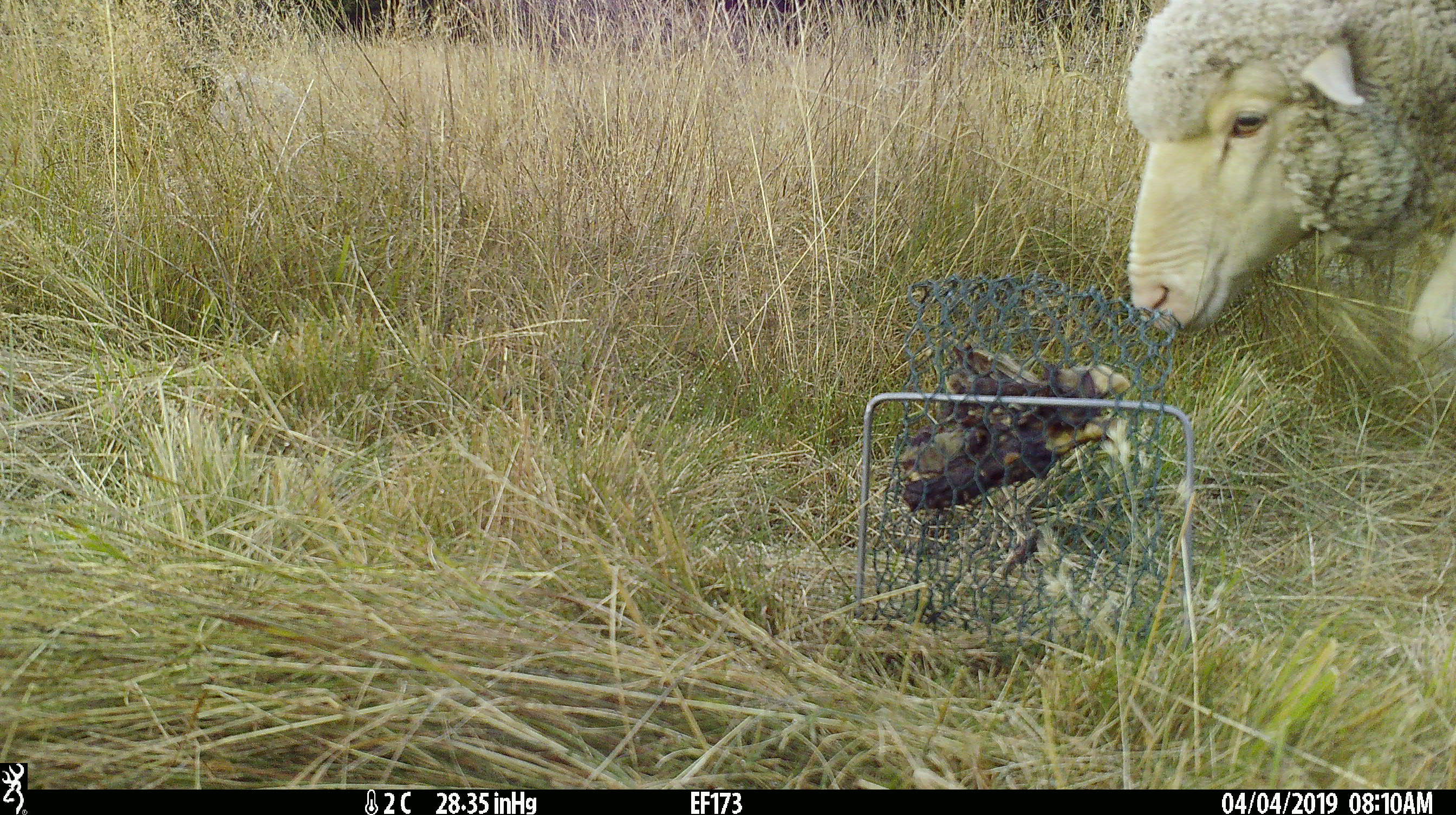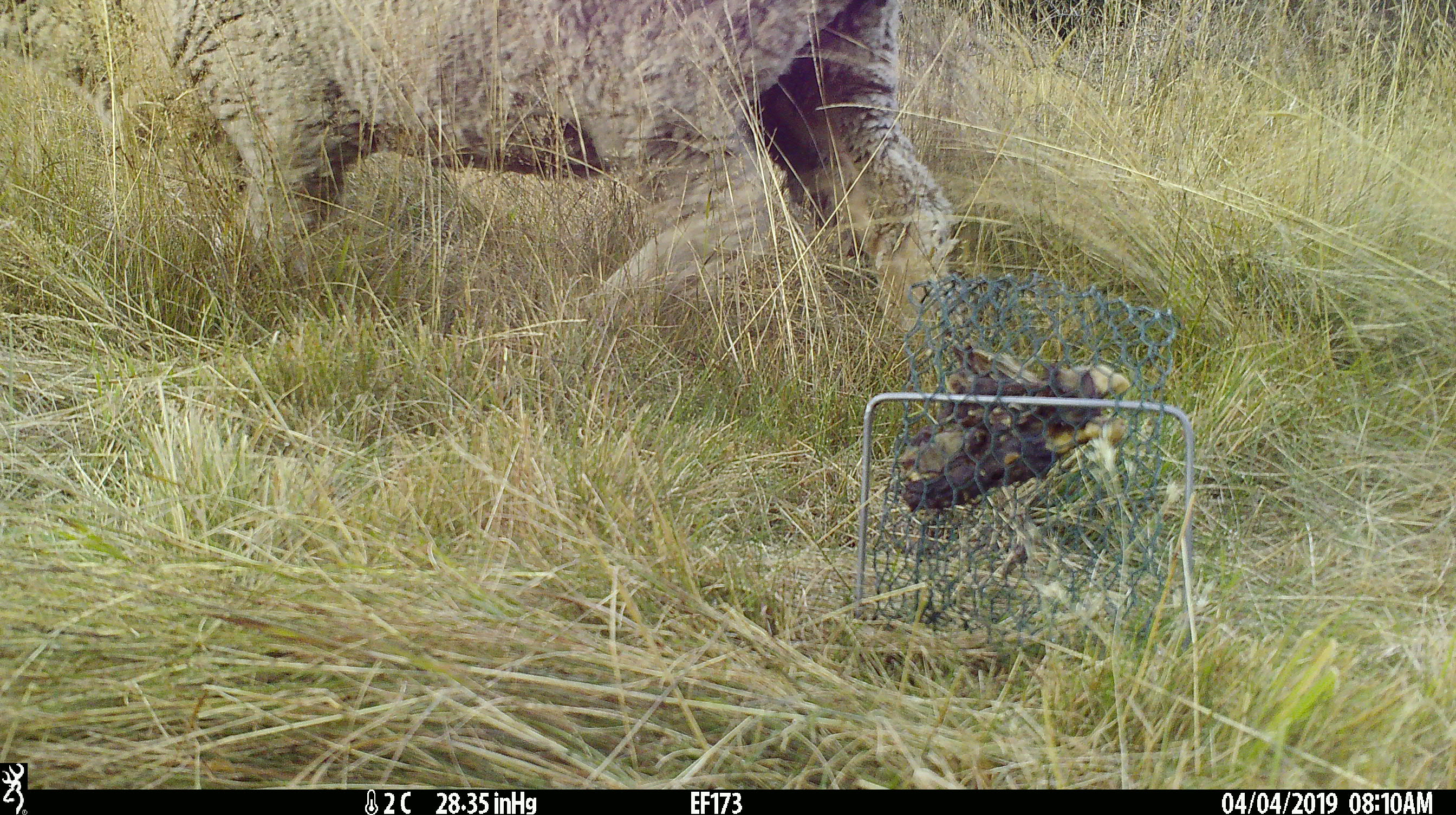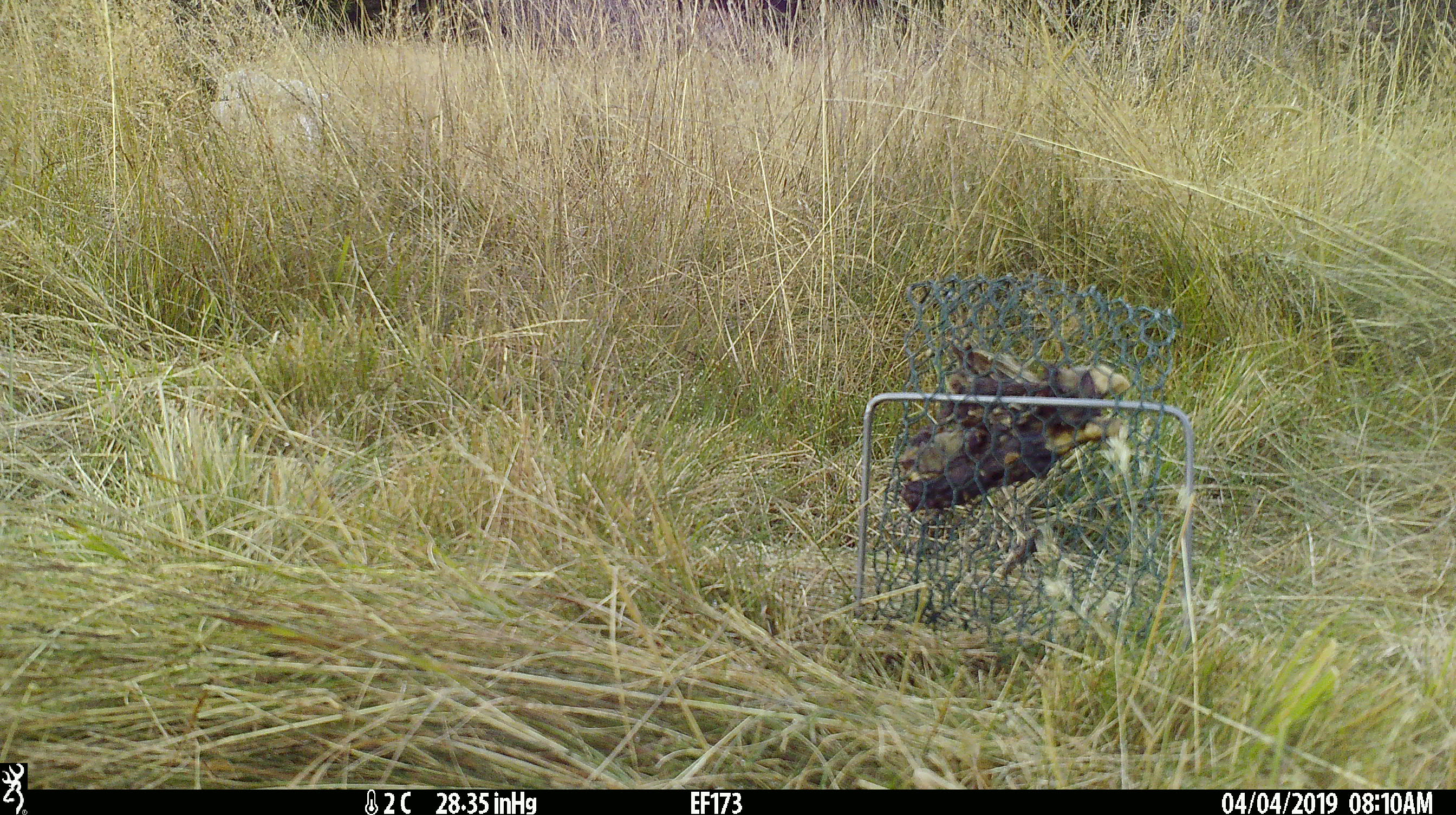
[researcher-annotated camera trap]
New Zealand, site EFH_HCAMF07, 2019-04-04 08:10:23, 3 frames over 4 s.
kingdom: Animalia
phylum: Chordata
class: Mammalia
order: Artiodactyla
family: Bovidae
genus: Ovis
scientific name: Ovis aries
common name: domestic sheep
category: sheep